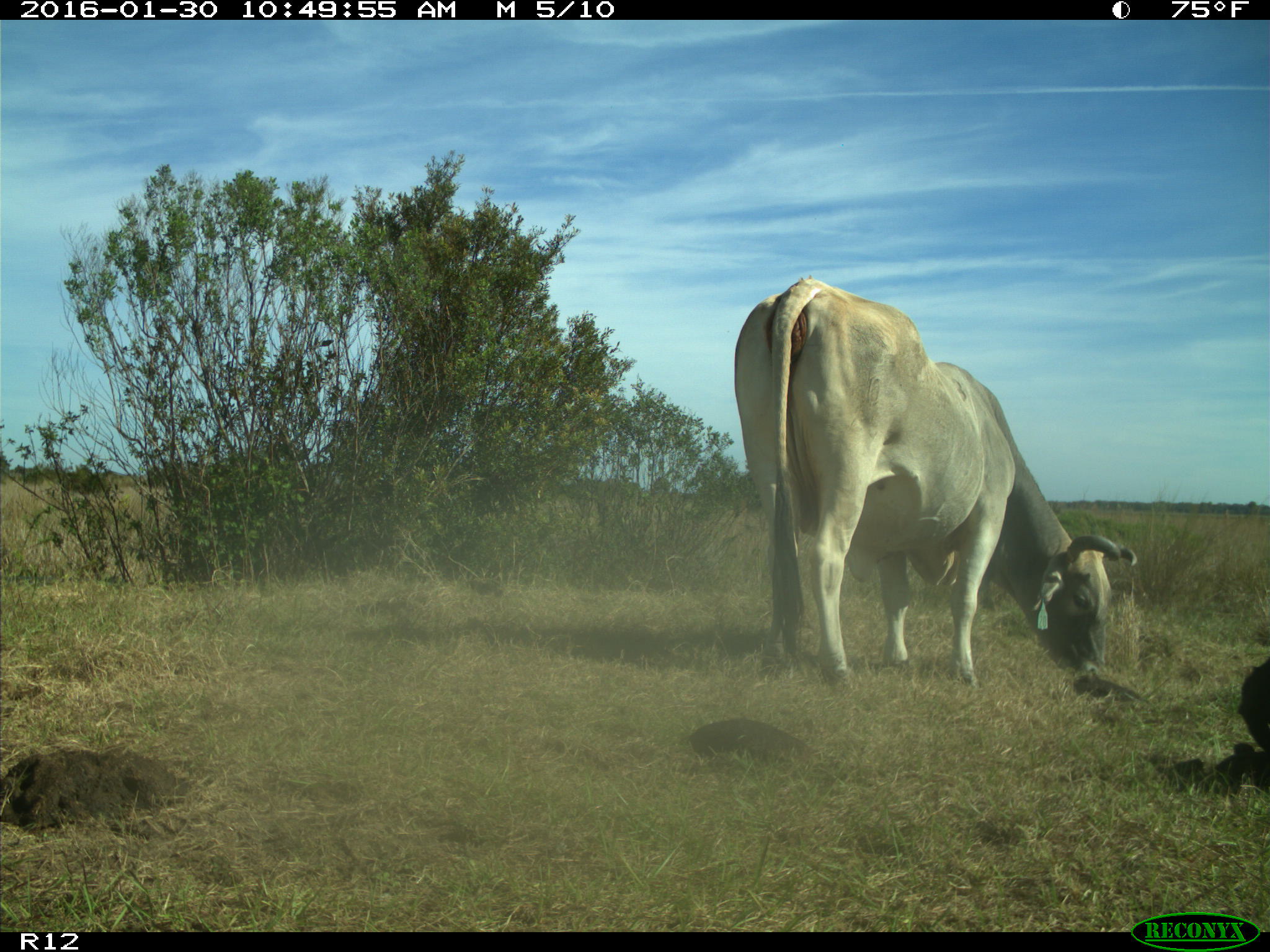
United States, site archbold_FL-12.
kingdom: Animalia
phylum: Chordata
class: Mammalia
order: Artiodactyla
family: Bovidae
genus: Bos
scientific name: Bos taurus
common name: domestic cow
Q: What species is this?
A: Bos taurus (domestic cow).